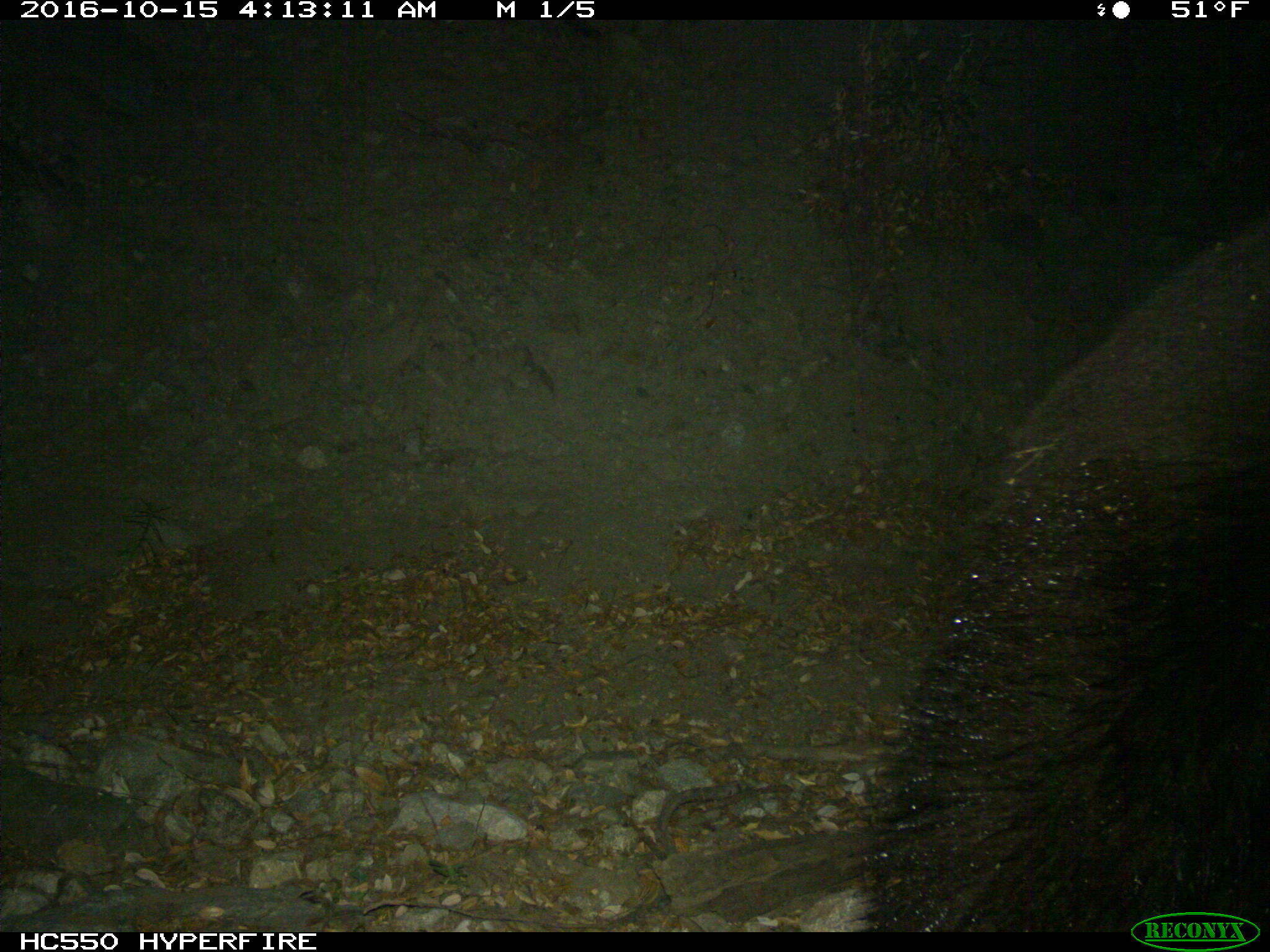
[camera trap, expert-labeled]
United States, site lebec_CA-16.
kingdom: Animalia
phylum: Chordata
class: Mammalia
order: Carnivora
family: Ursidae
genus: Ursus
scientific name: Ursus americanus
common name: american black bear